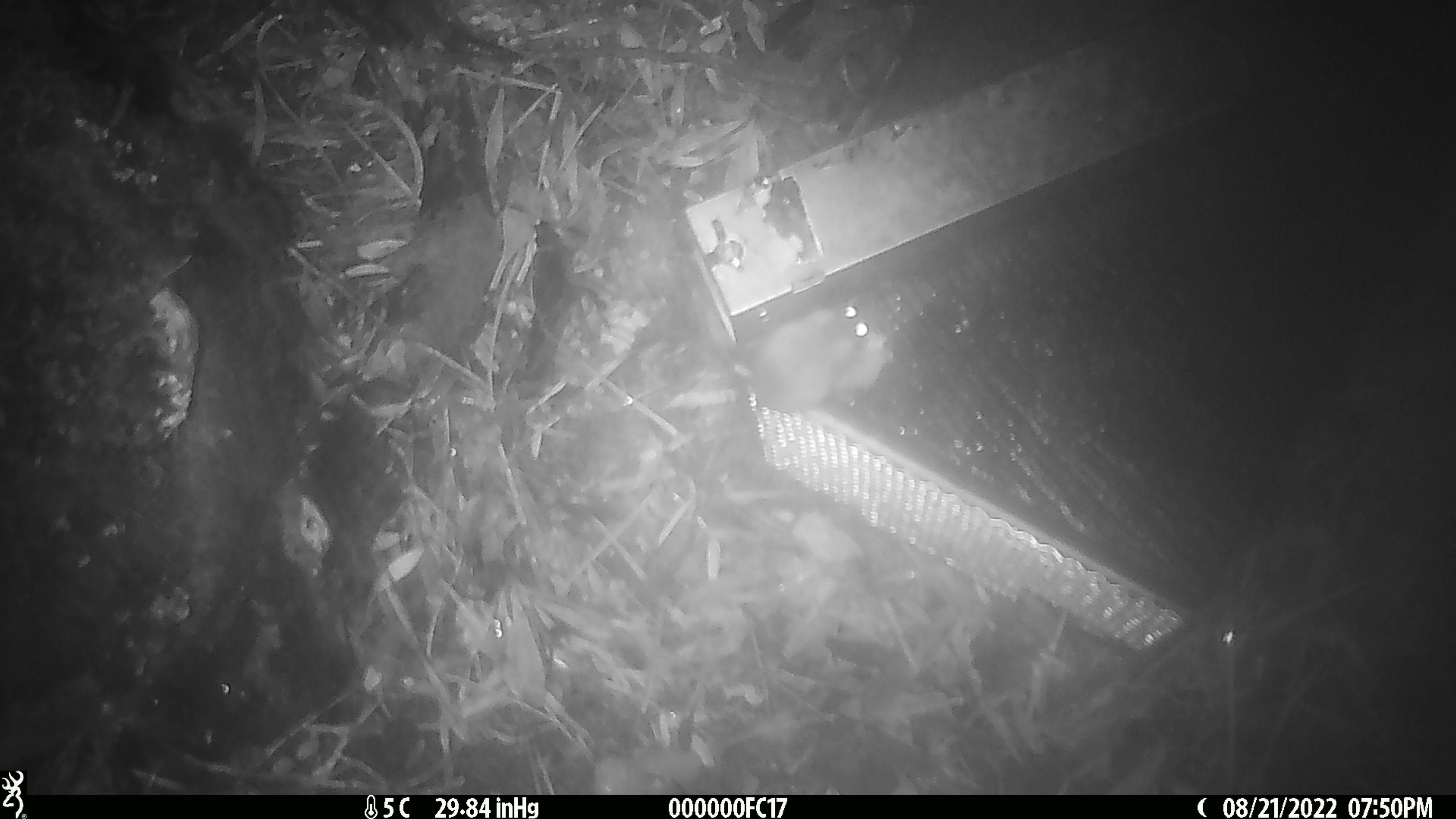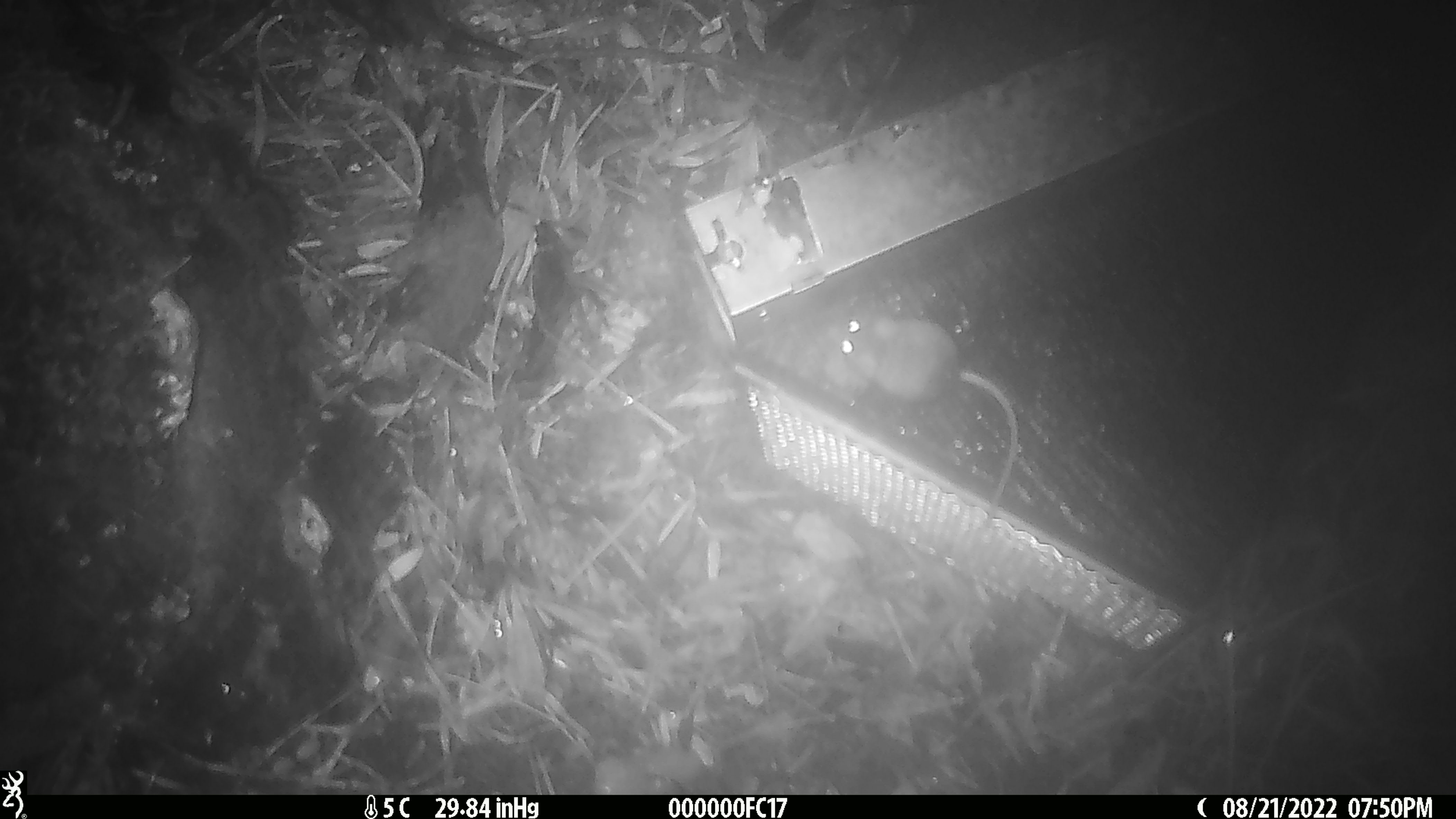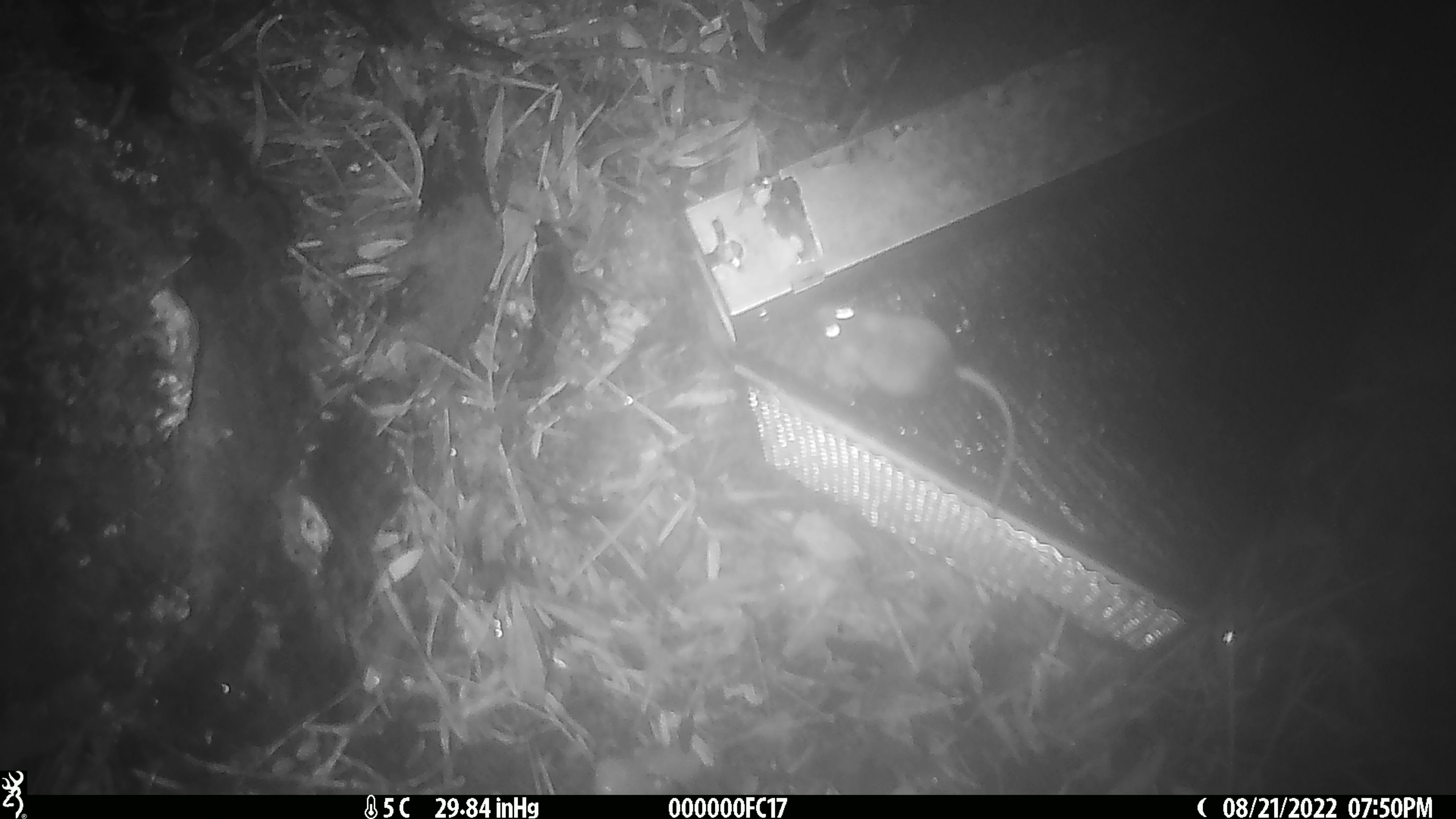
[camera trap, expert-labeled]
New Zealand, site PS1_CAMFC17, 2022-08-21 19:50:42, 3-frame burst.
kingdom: Animalia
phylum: Chordata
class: Mammalia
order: Rodentia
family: Muridae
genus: Mus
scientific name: Mus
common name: mouse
Mouse (Mus).